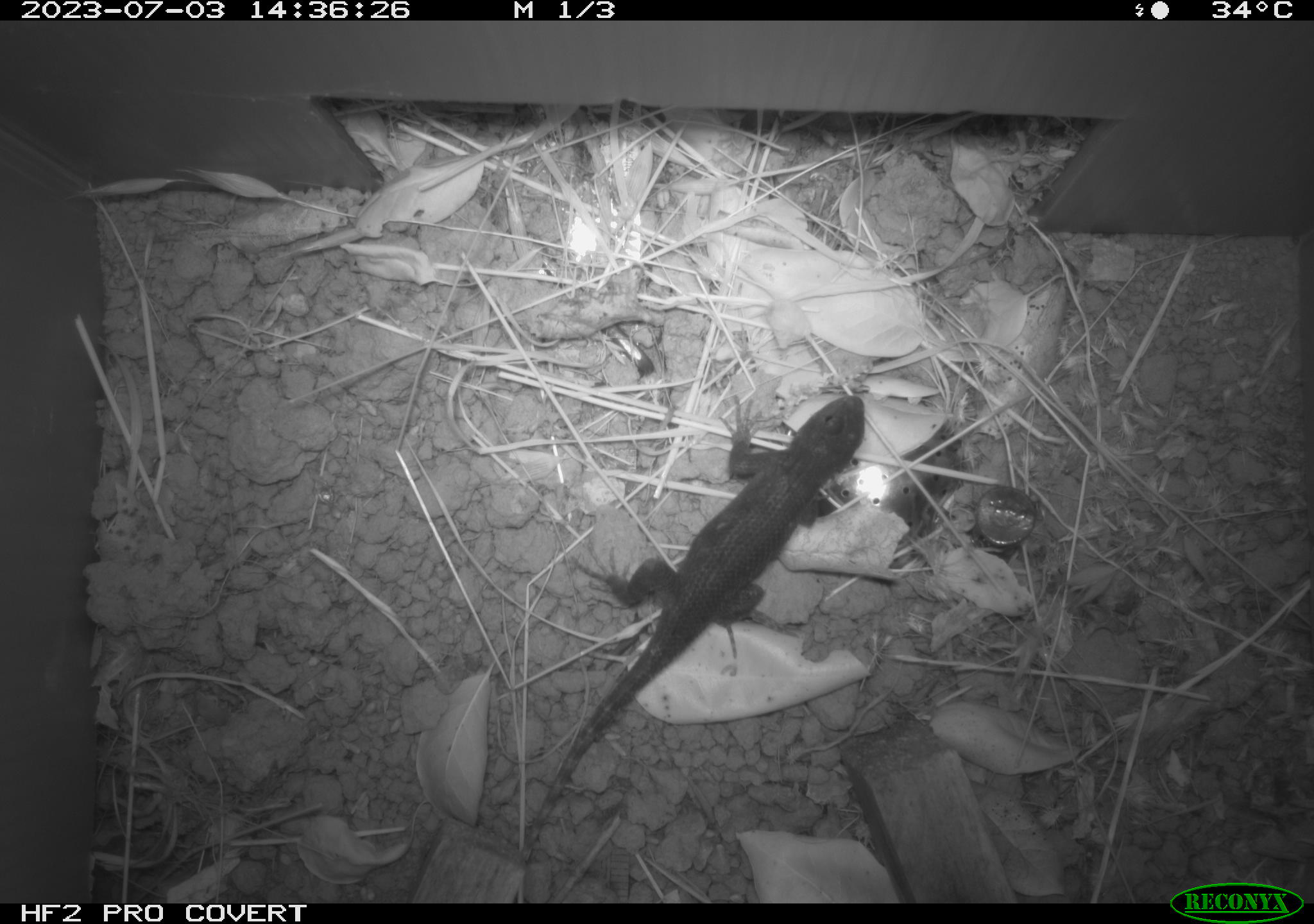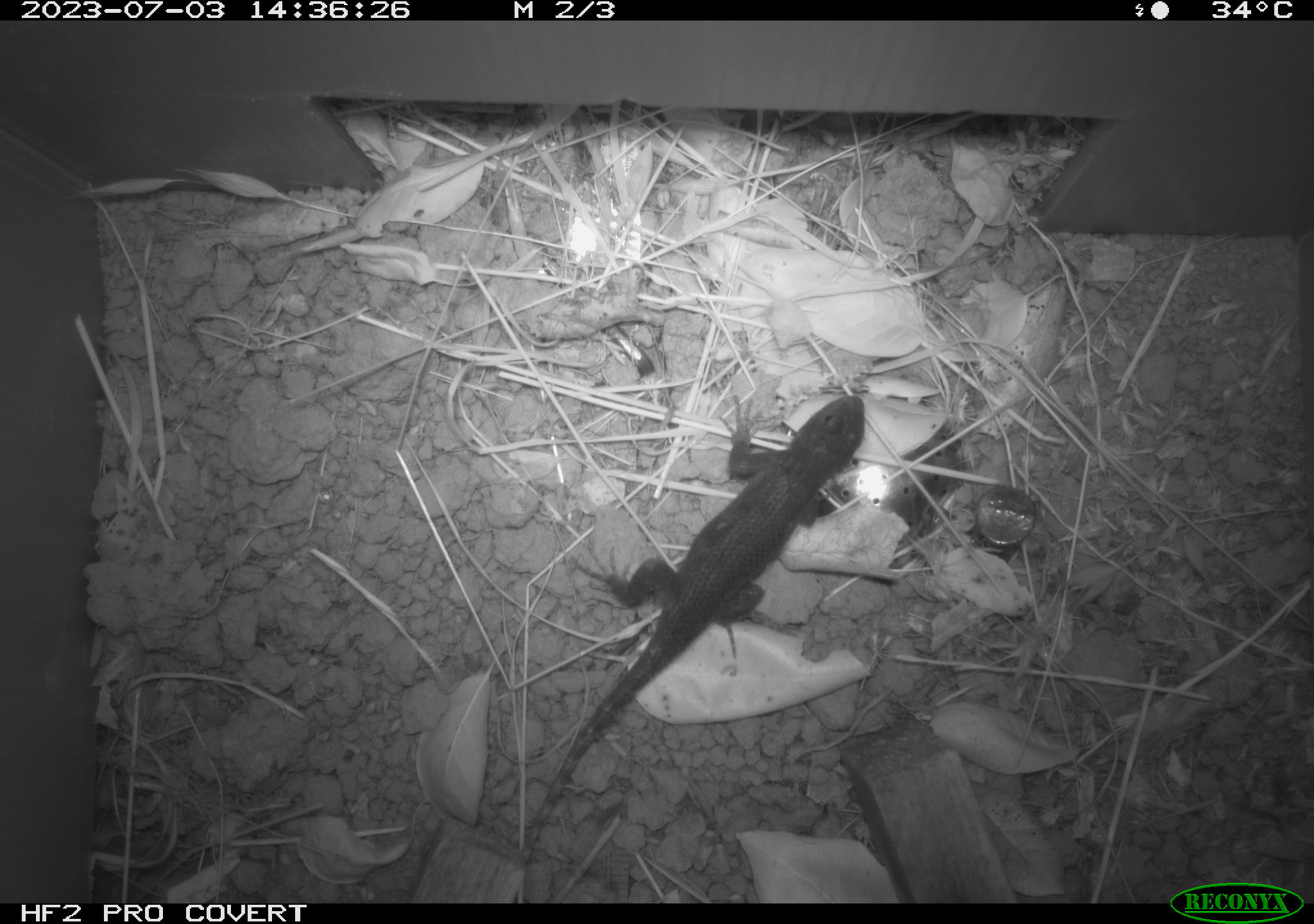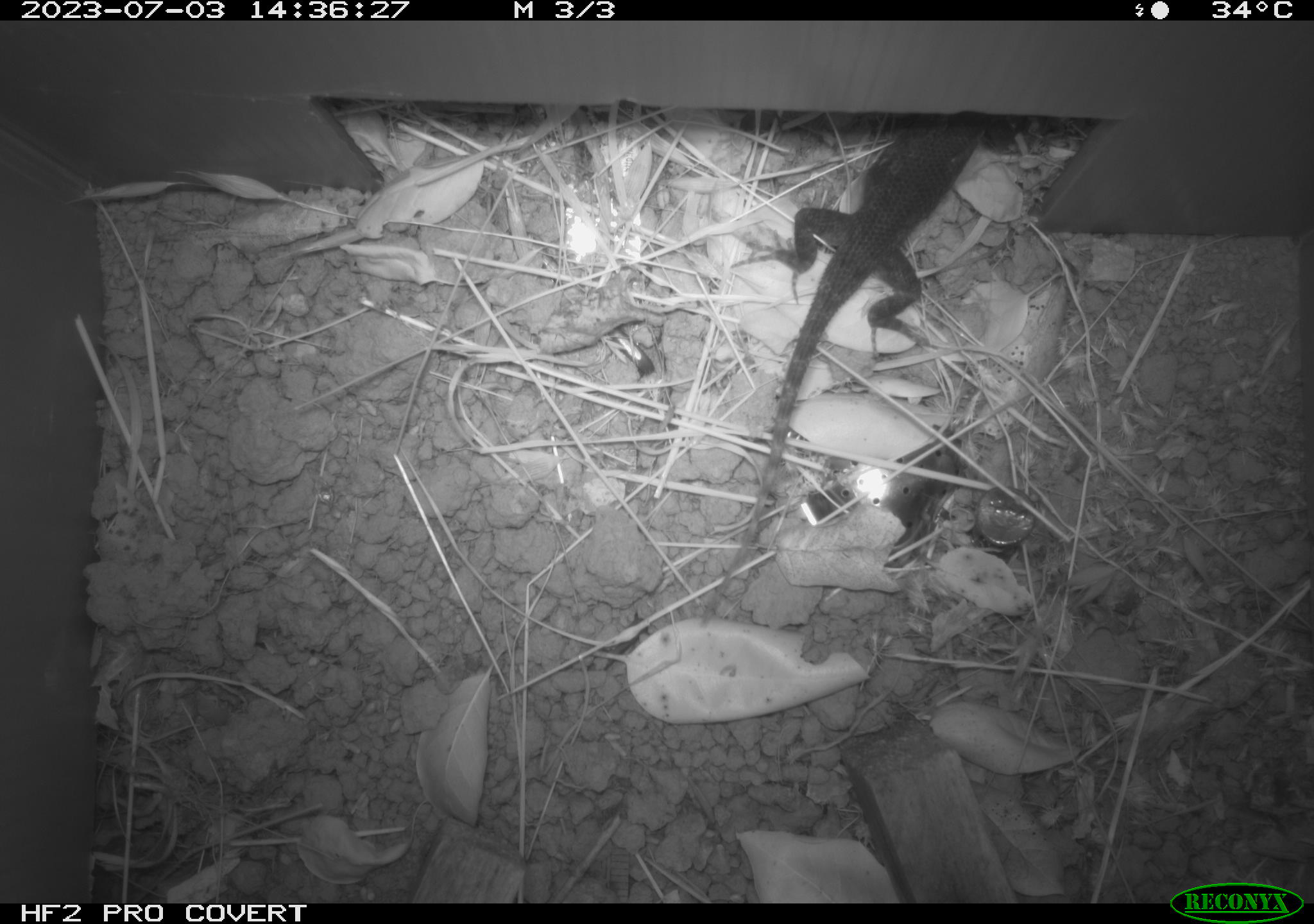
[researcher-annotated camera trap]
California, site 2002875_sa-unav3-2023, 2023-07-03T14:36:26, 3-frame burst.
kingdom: Animalia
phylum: Chordata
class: Reptilia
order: Squamata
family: Phrynosomatidae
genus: Sceloporus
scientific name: Sceloporus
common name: spiny lizards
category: sceloporus species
Sceloporus species (spiny lizards) (Sceloporus).